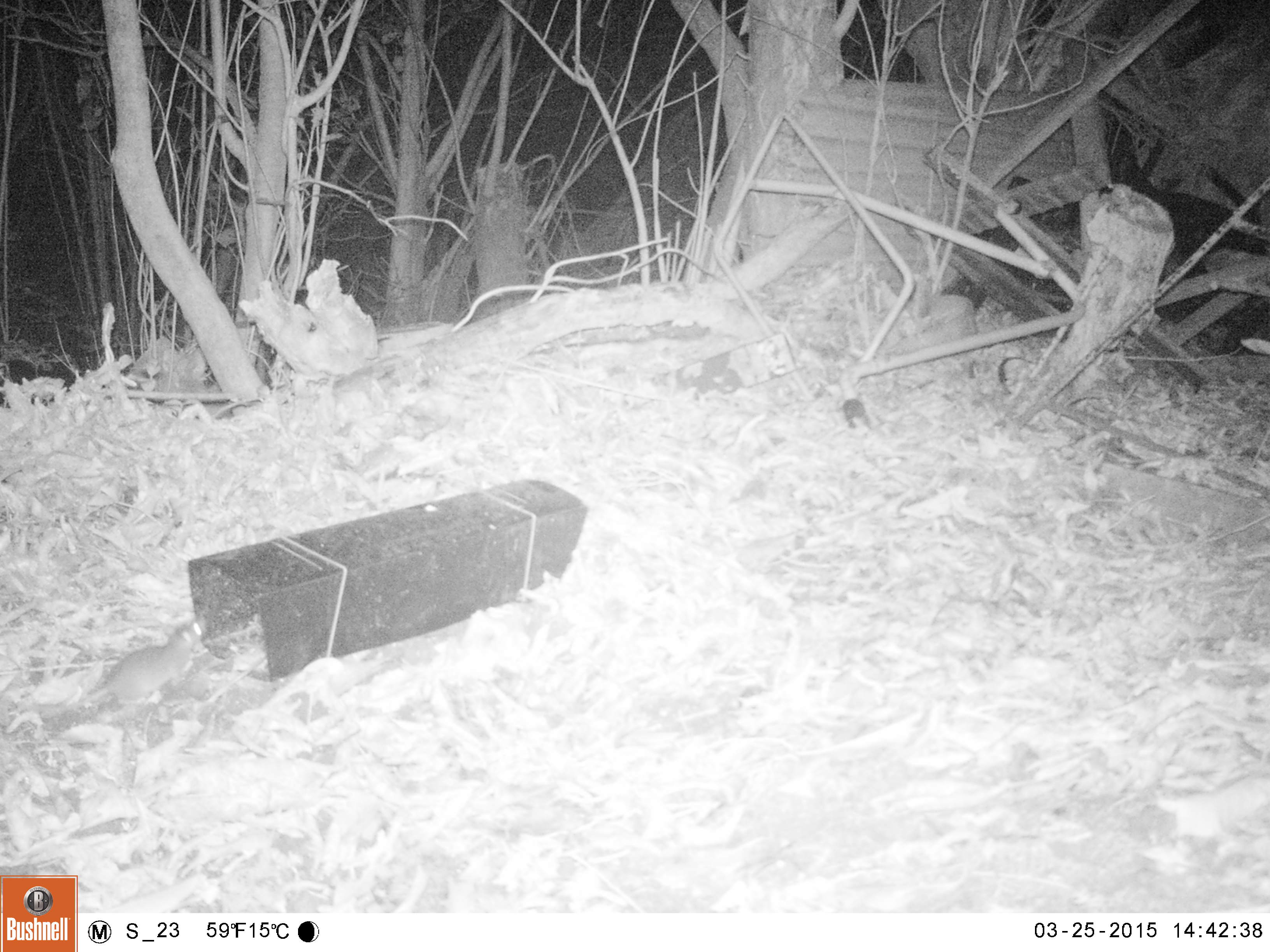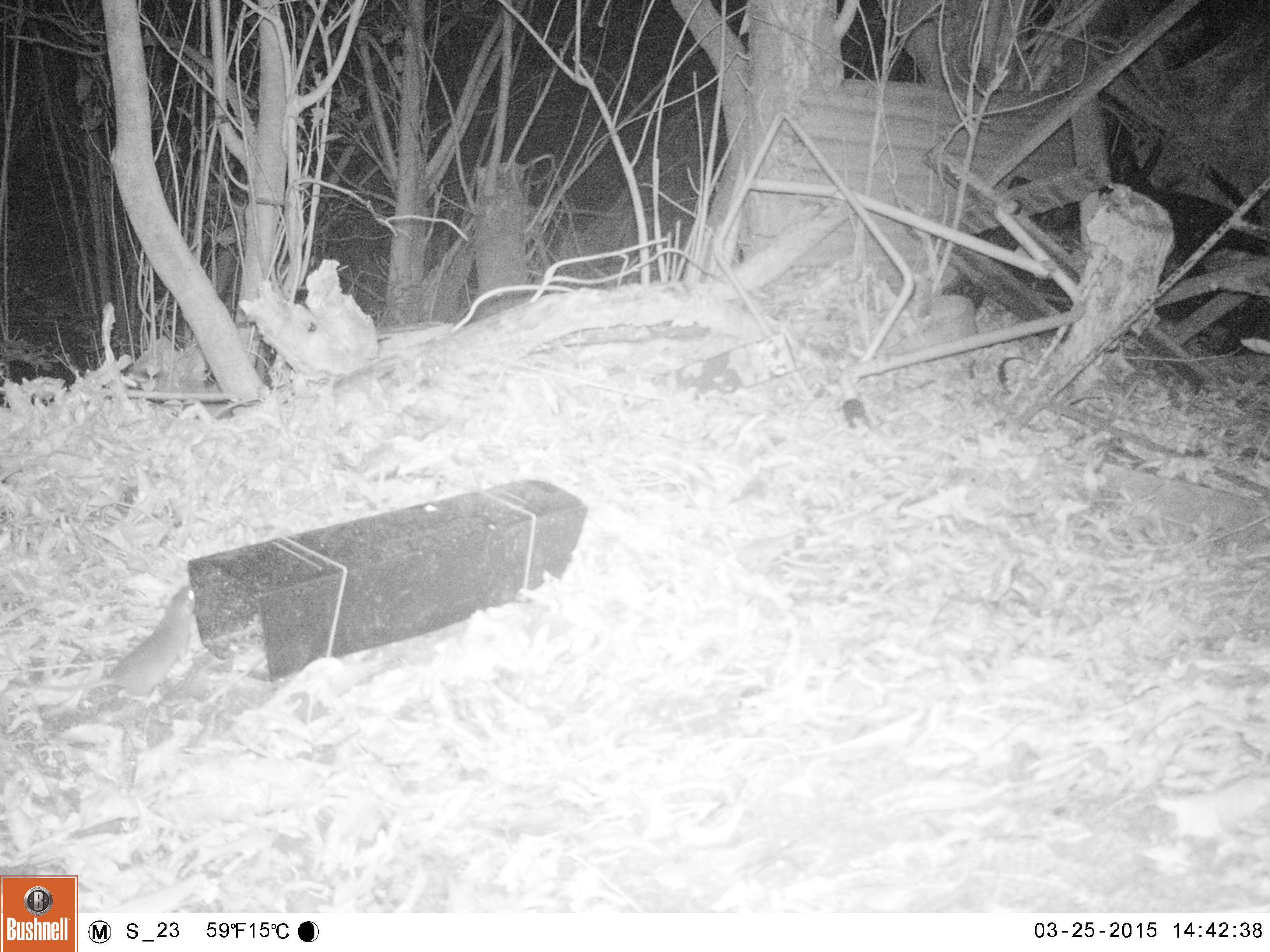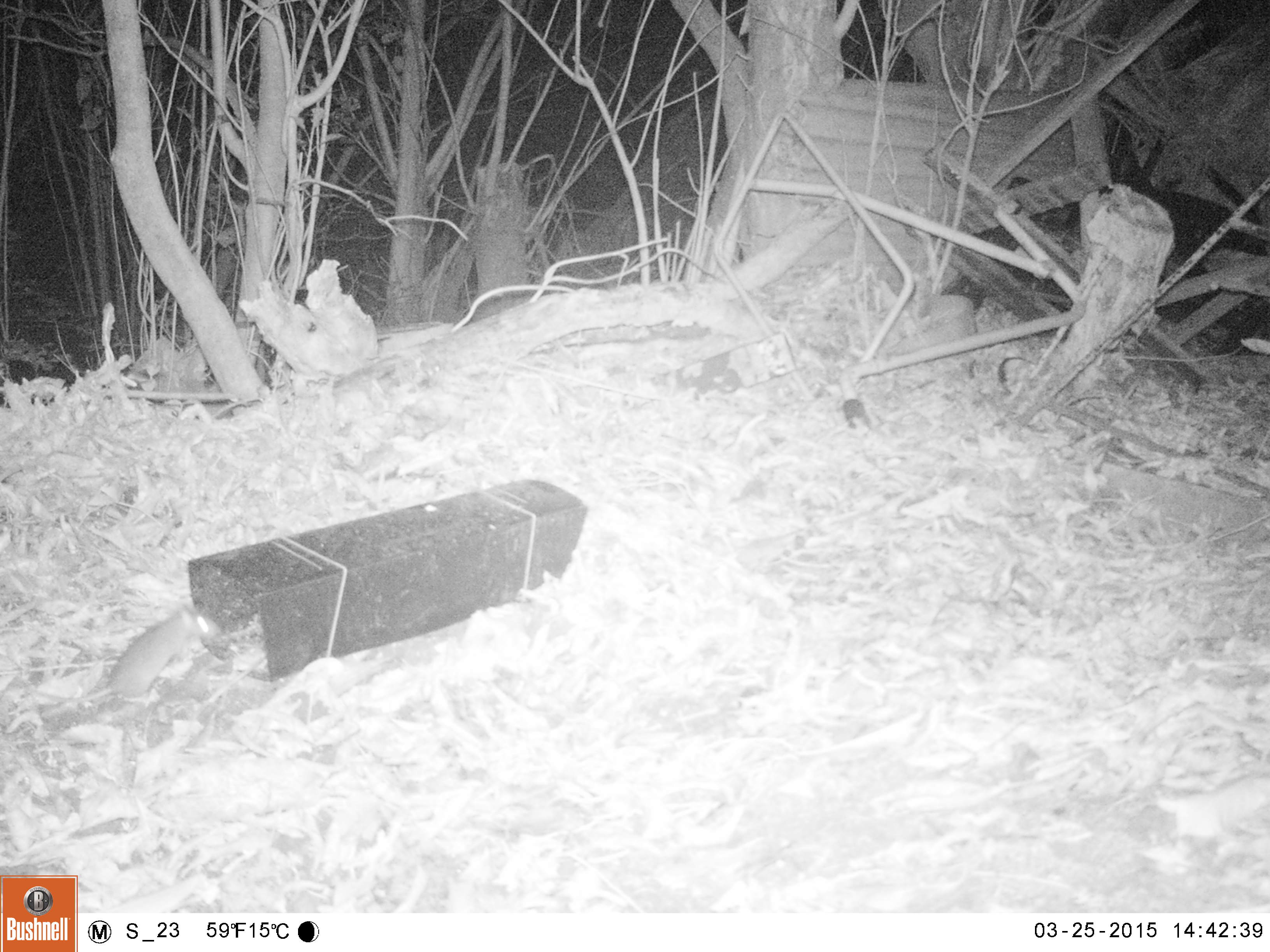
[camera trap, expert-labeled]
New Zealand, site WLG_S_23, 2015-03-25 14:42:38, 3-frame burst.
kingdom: Animalia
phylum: Chordata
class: Mammalia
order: Rodentia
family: Muridae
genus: Rattus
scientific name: Rattus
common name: rat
Rat (Rattus).